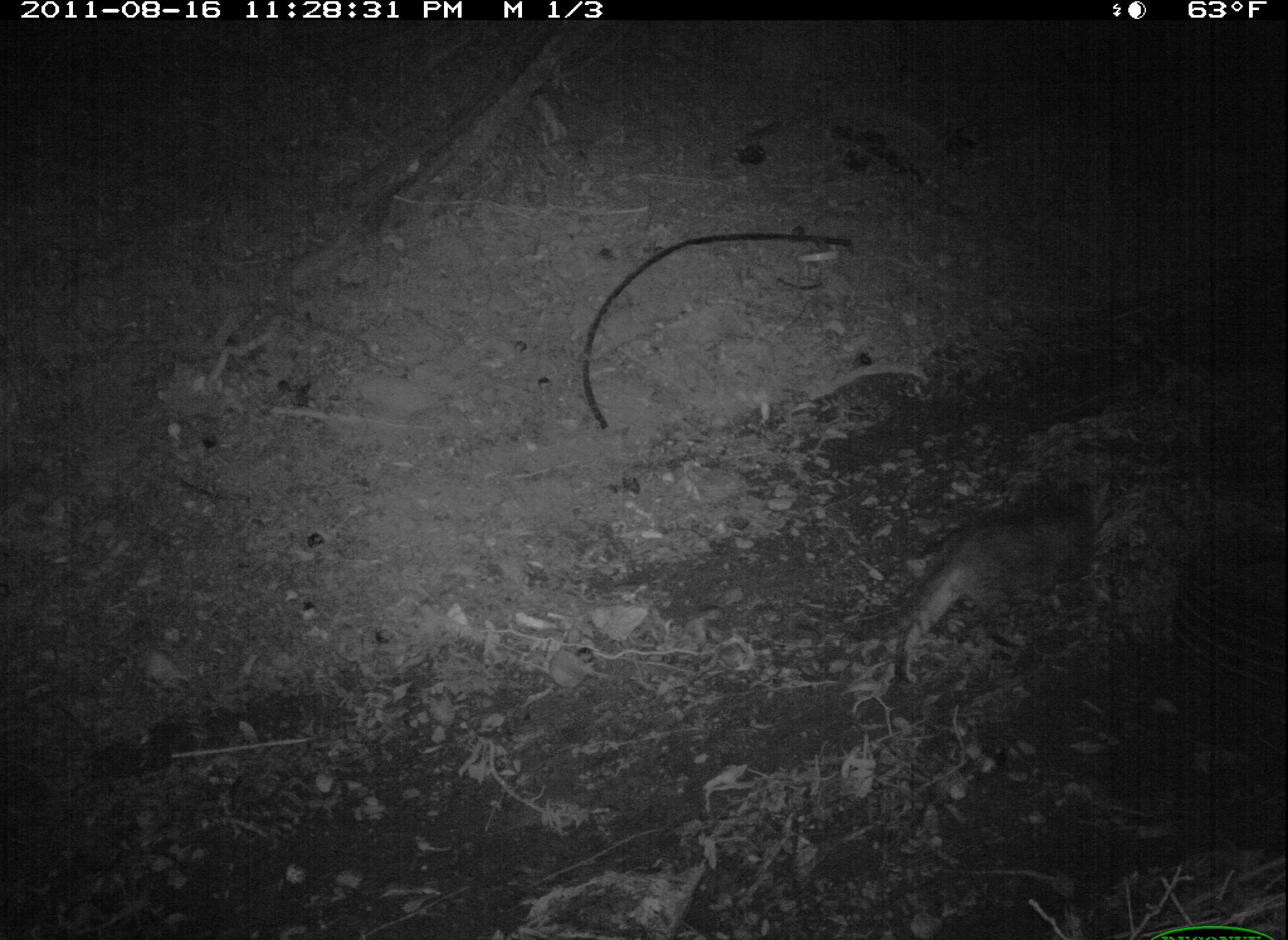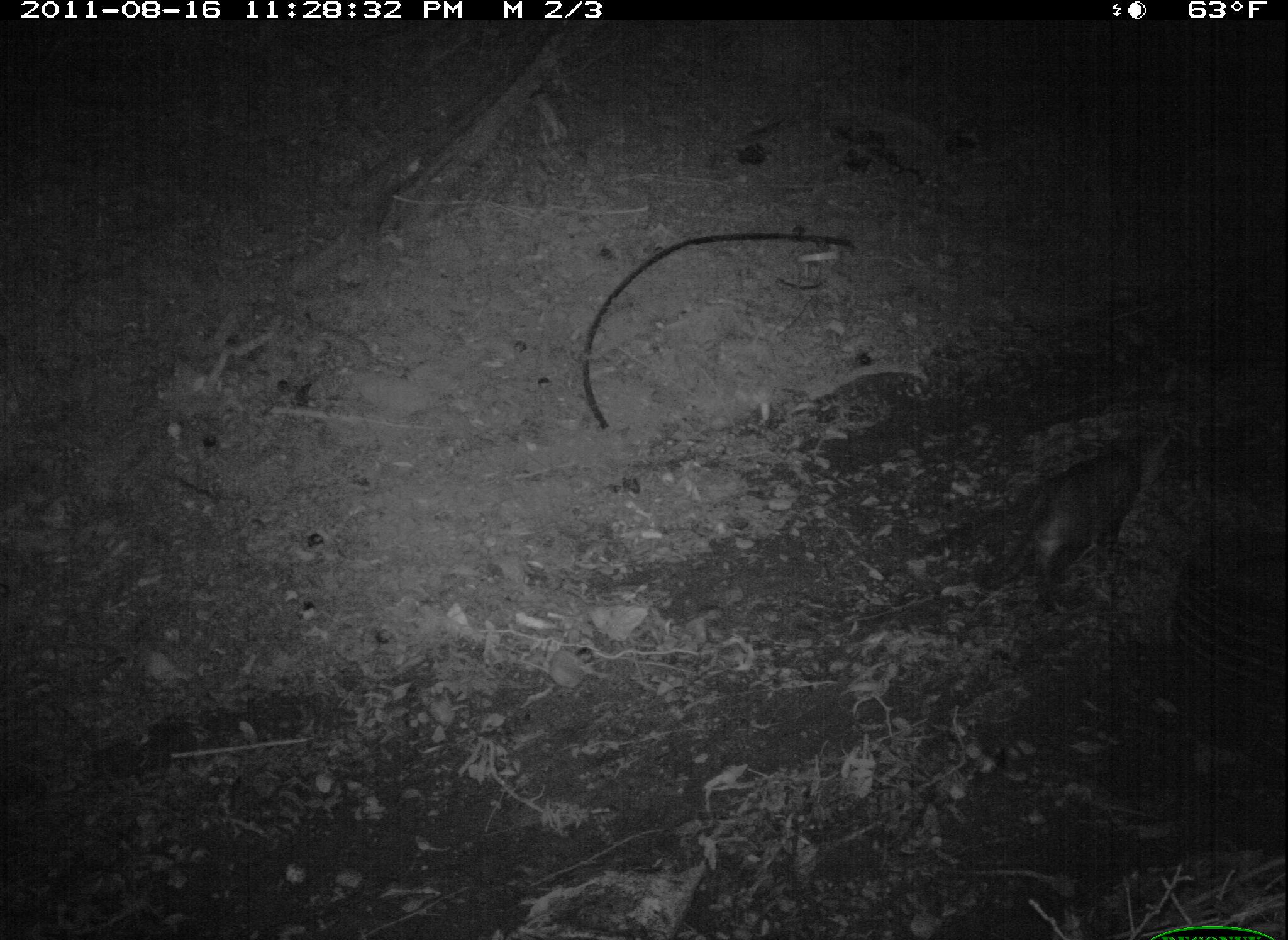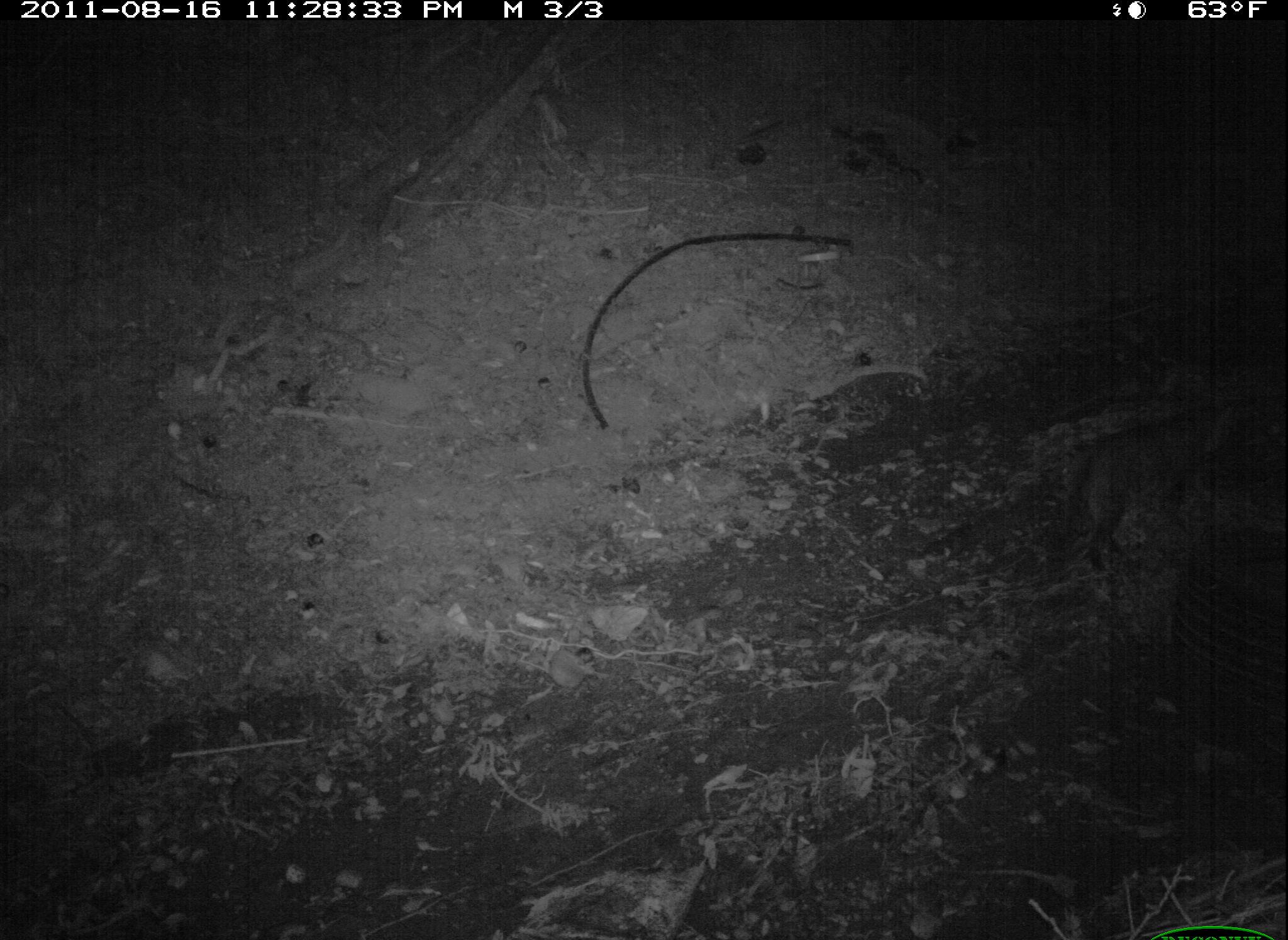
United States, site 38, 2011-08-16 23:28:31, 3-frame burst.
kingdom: Animalia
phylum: Chordata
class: Mammalia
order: Carnivora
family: Felidae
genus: Felis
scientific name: Felis catus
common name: cat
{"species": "cat (Felis catus)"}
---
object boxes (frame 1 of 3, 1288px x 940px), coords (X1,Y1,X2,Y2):
cat: (869,465,1127,675)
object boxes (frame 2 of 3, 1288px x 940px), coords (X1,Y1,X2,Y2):
cat: (967,429,1153,621)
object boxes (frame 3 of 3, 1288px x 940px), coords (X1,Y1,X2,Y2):
cat: (1046,391,1249,575)